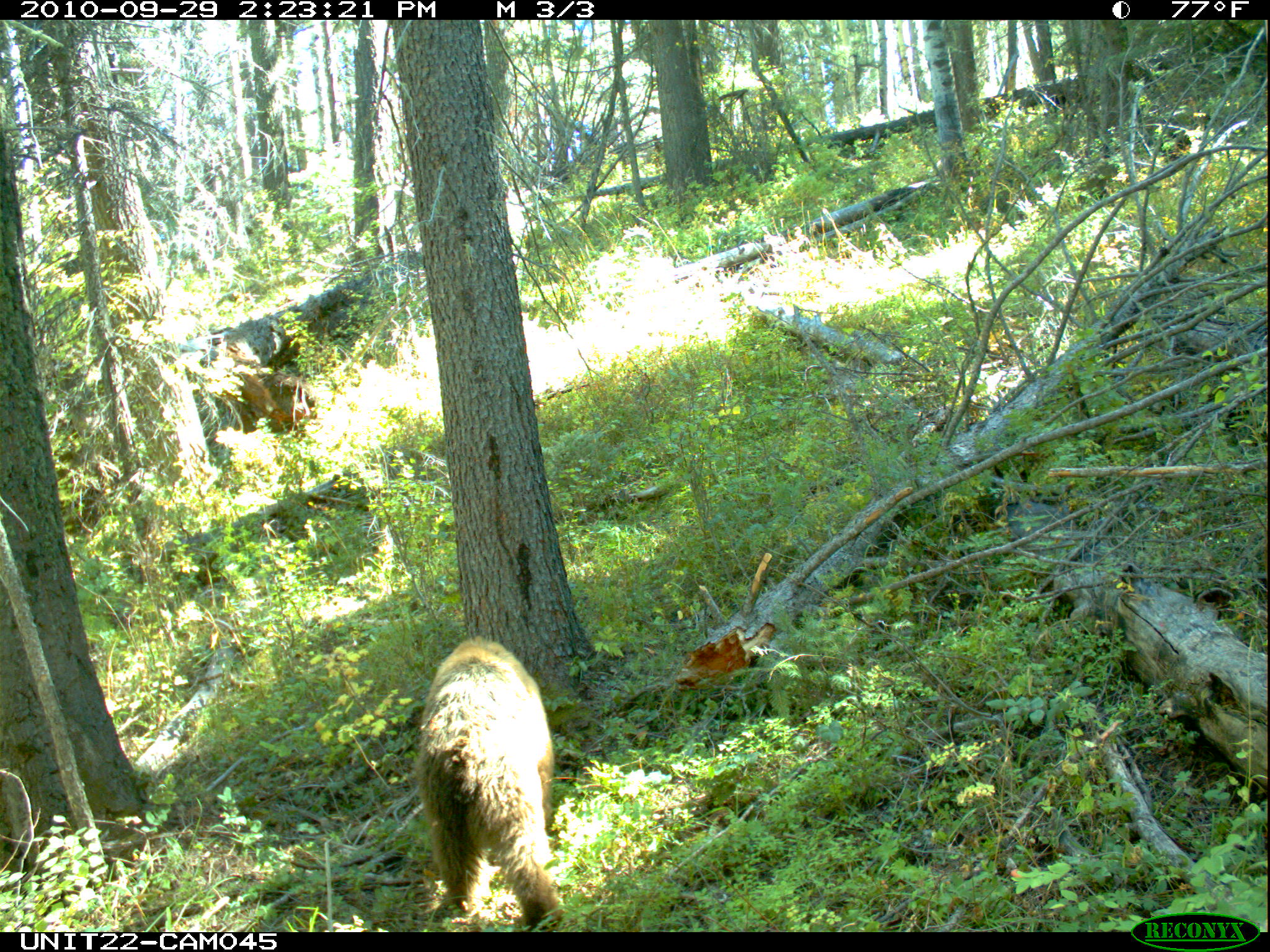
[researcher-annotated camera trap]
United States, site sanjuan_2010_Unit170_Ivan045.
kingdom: Animalia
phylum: Chordata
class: Mammalia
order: Carnivora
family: Ursidae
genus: Ursus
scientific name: Ursus americanus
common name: american black bear